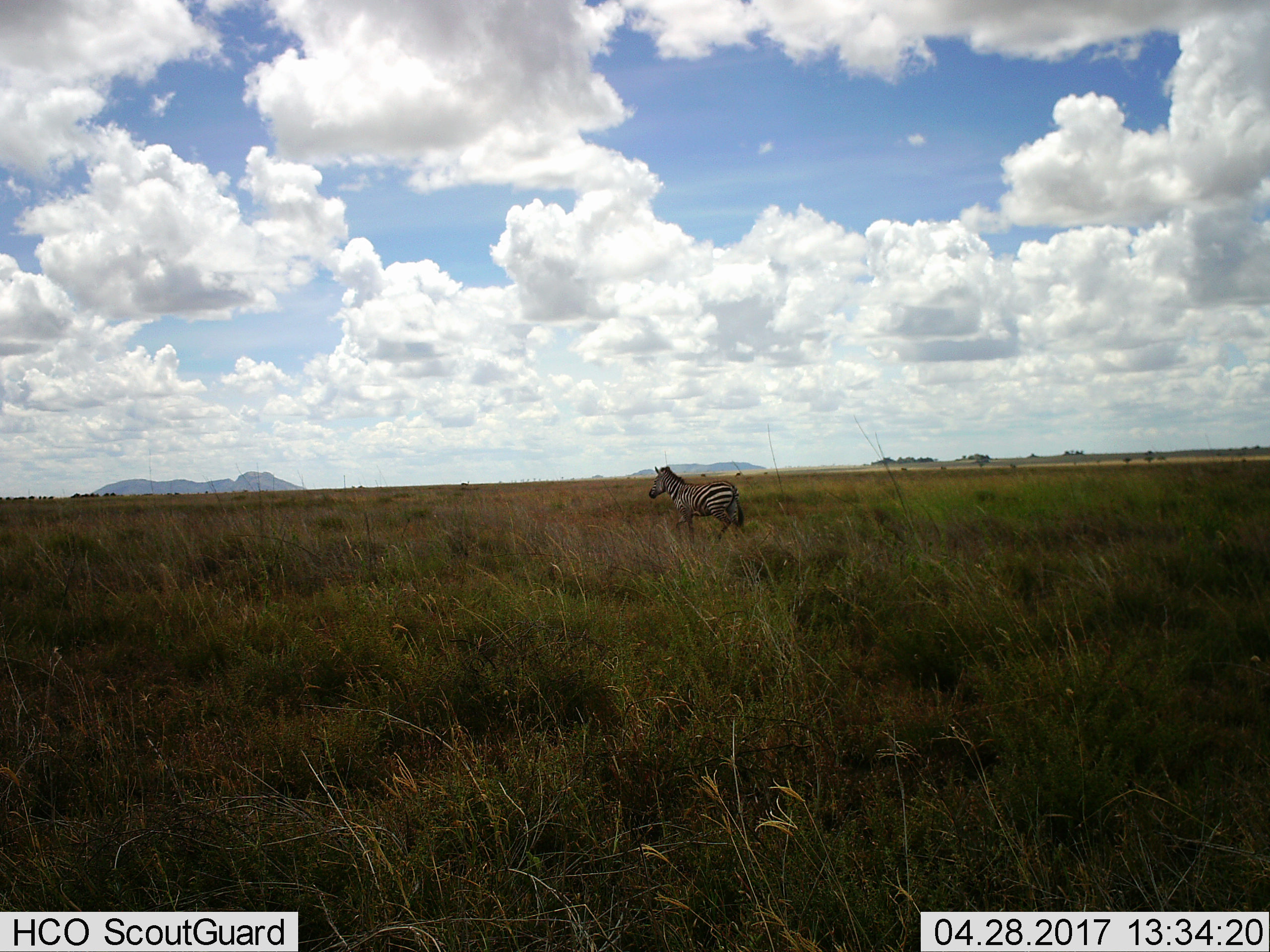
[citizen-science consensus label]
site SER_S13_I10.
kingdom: Animalia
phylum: Chordata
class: Mammalia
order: Perissodactyla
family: Equidae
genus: Equus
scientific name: Equus quagga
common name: plains zebra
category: zebraplains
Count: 1.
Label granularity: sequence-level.